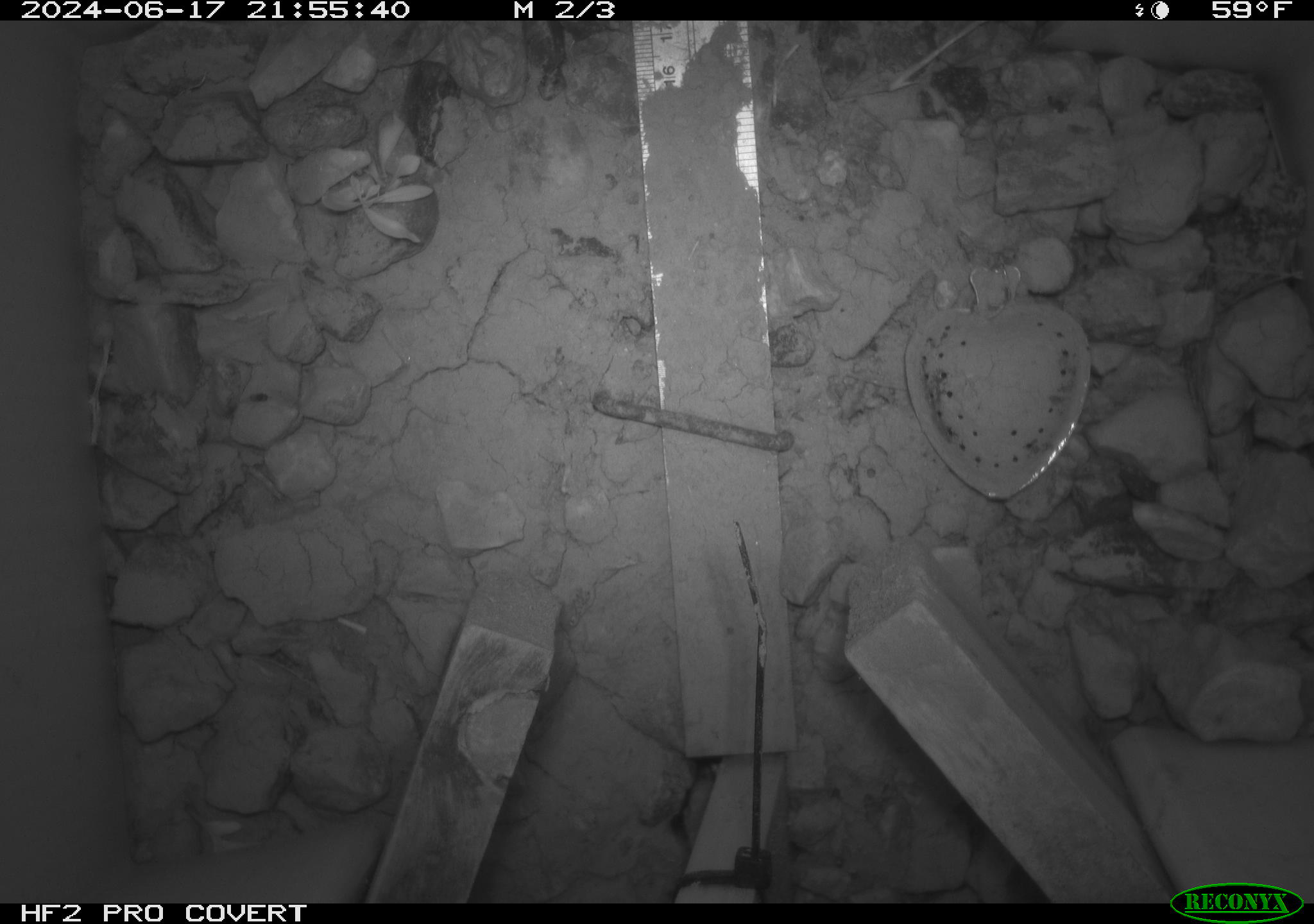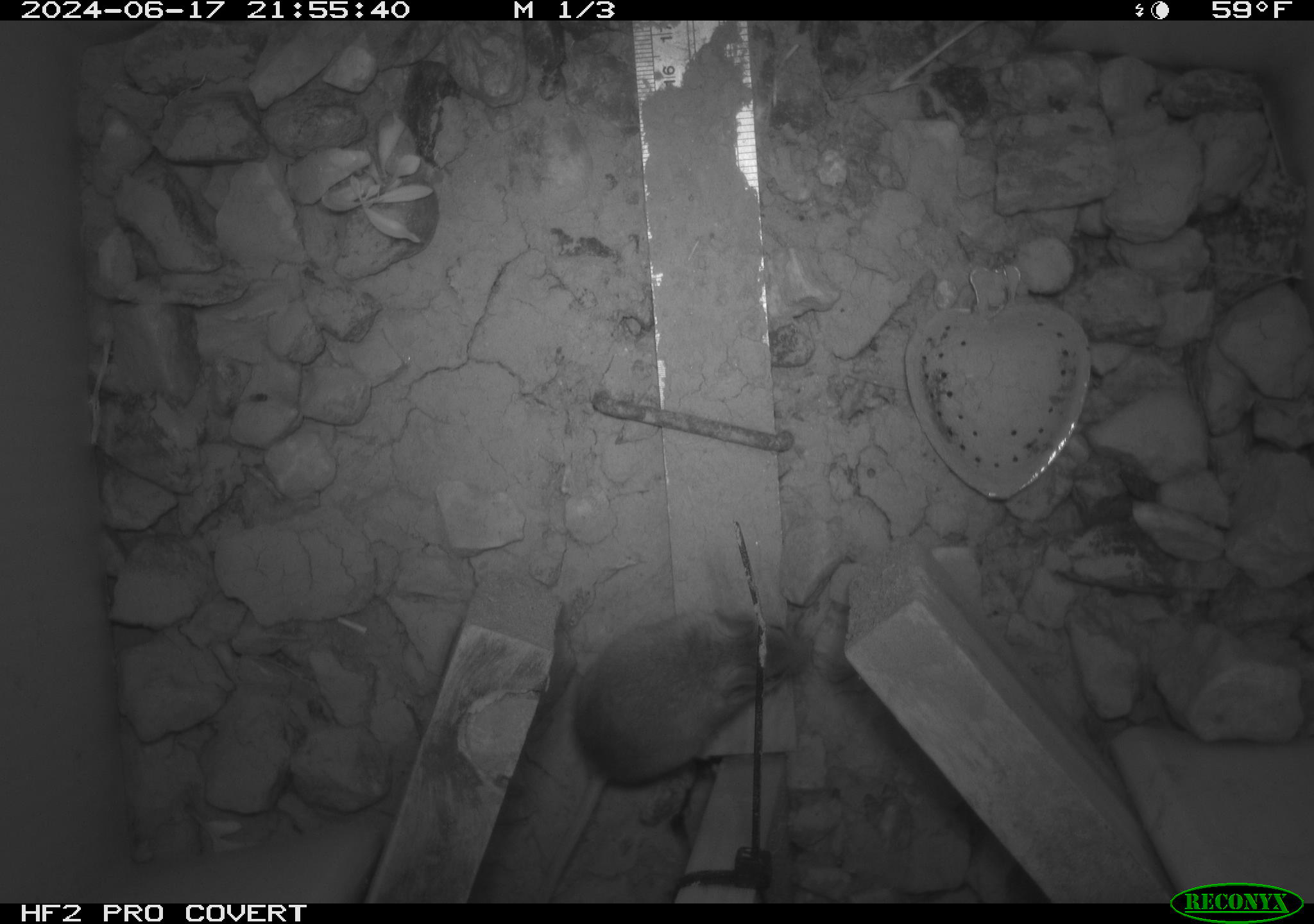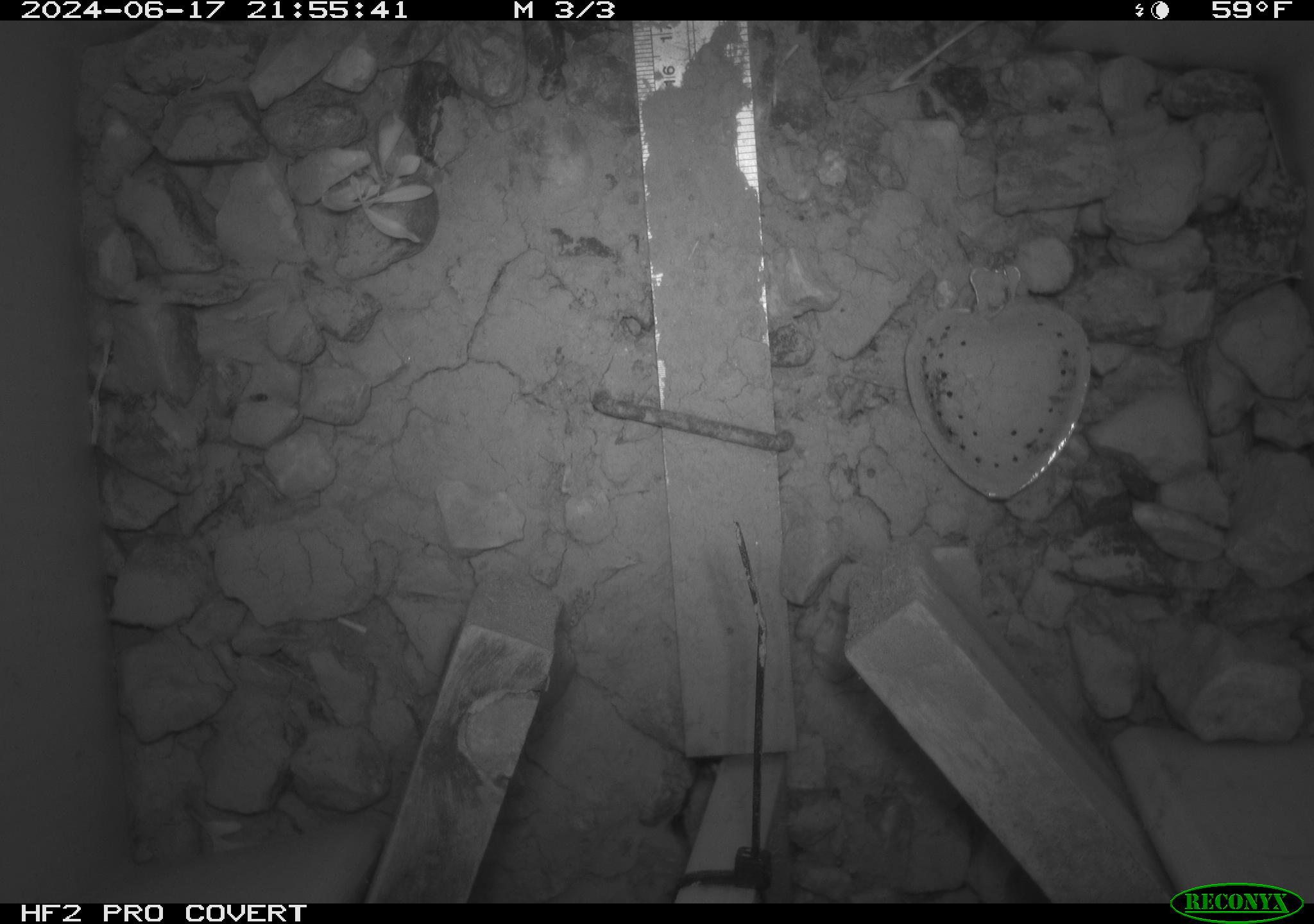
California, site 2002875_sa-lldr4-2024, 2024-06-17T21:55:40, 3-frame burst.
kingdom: Animalia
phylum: Chordata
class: Mammalia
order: Rodentia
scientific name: Rodentia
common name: mouse species